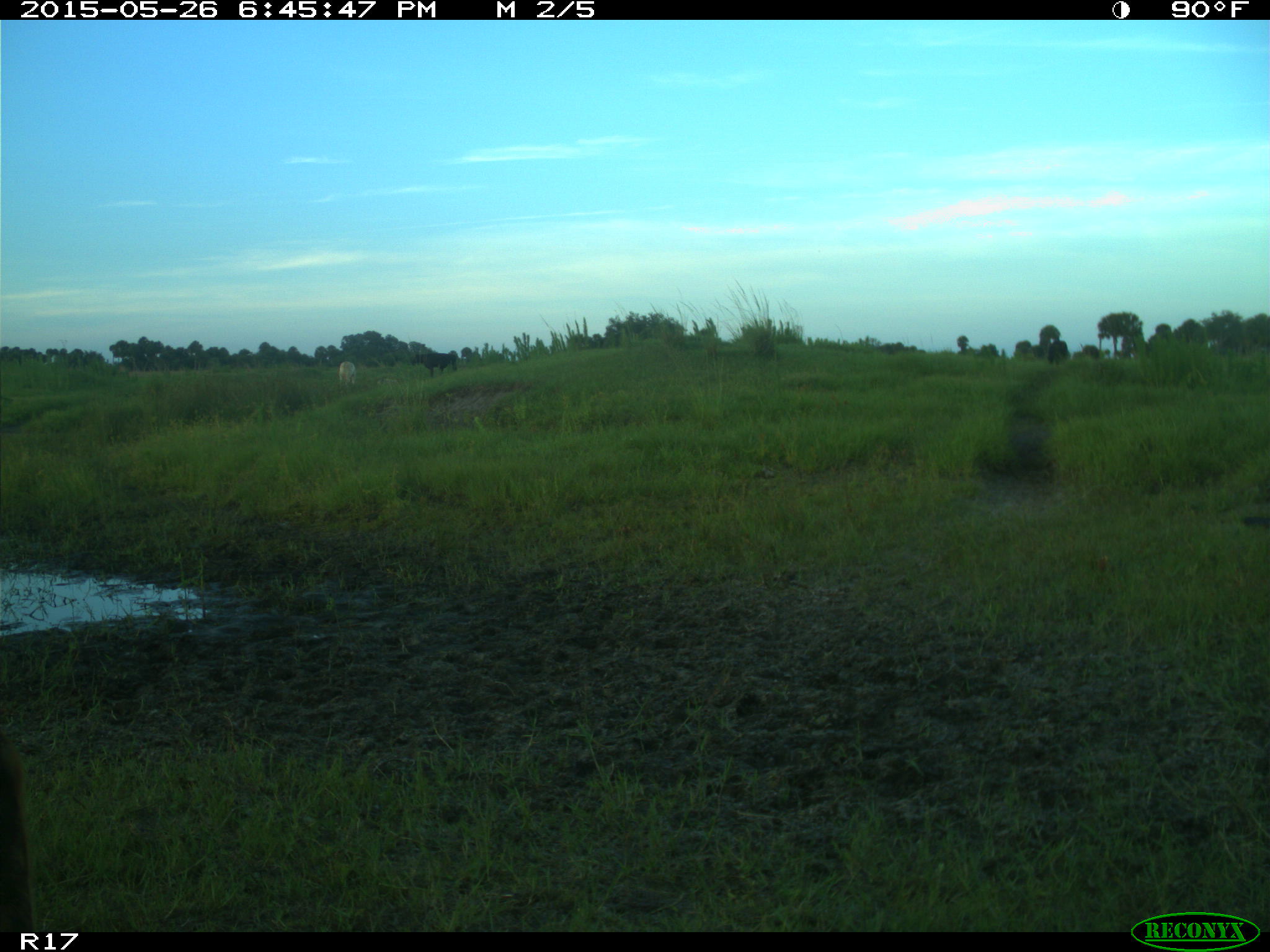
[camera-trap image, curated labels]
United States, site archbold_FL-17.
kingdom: Animalia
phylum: Chordata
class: Mammalia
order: Artiodactyla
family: Bovidae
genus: Bos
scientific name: Bos taurus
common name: domestic cow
Bos taurus (domestic cow).